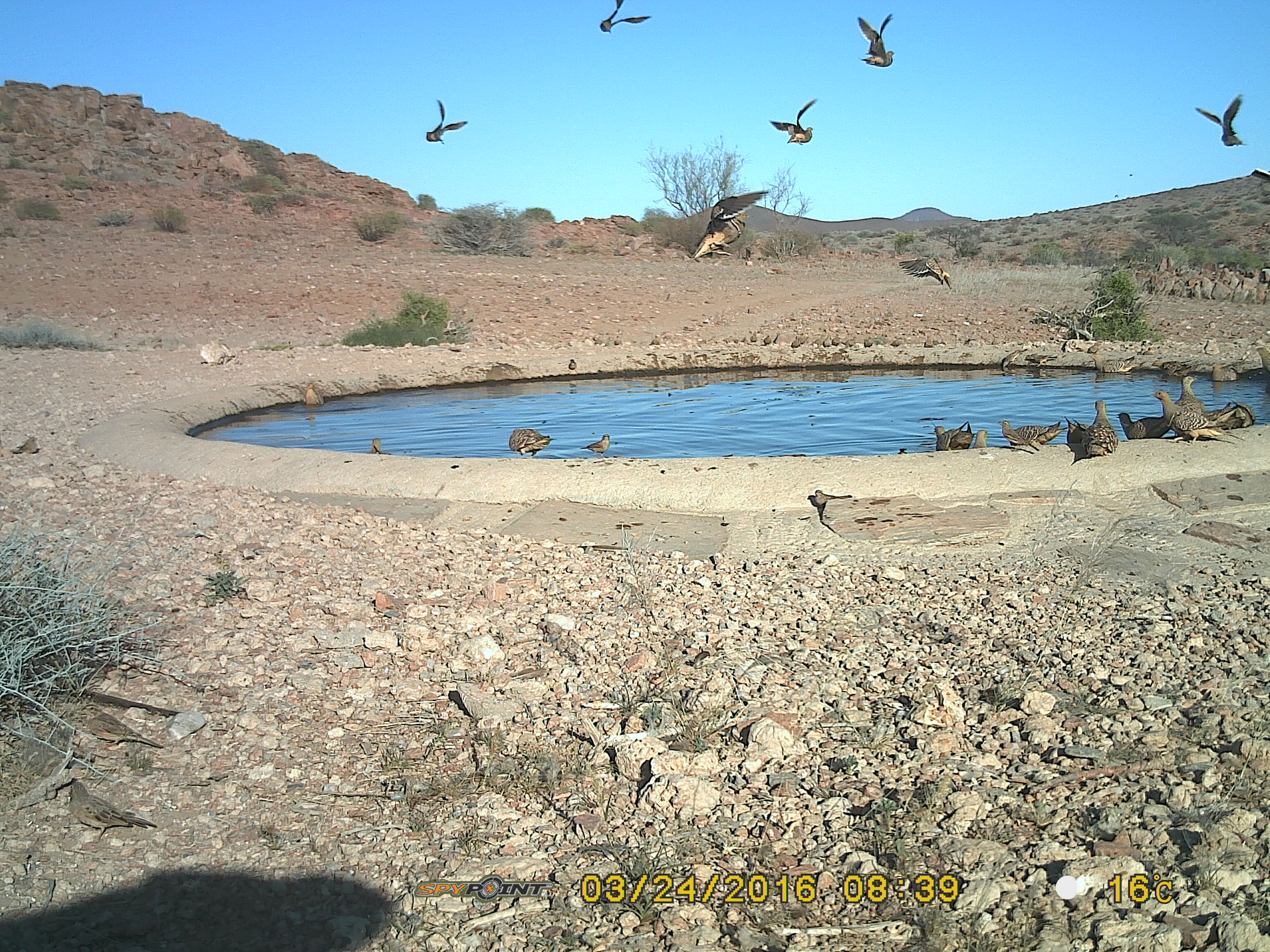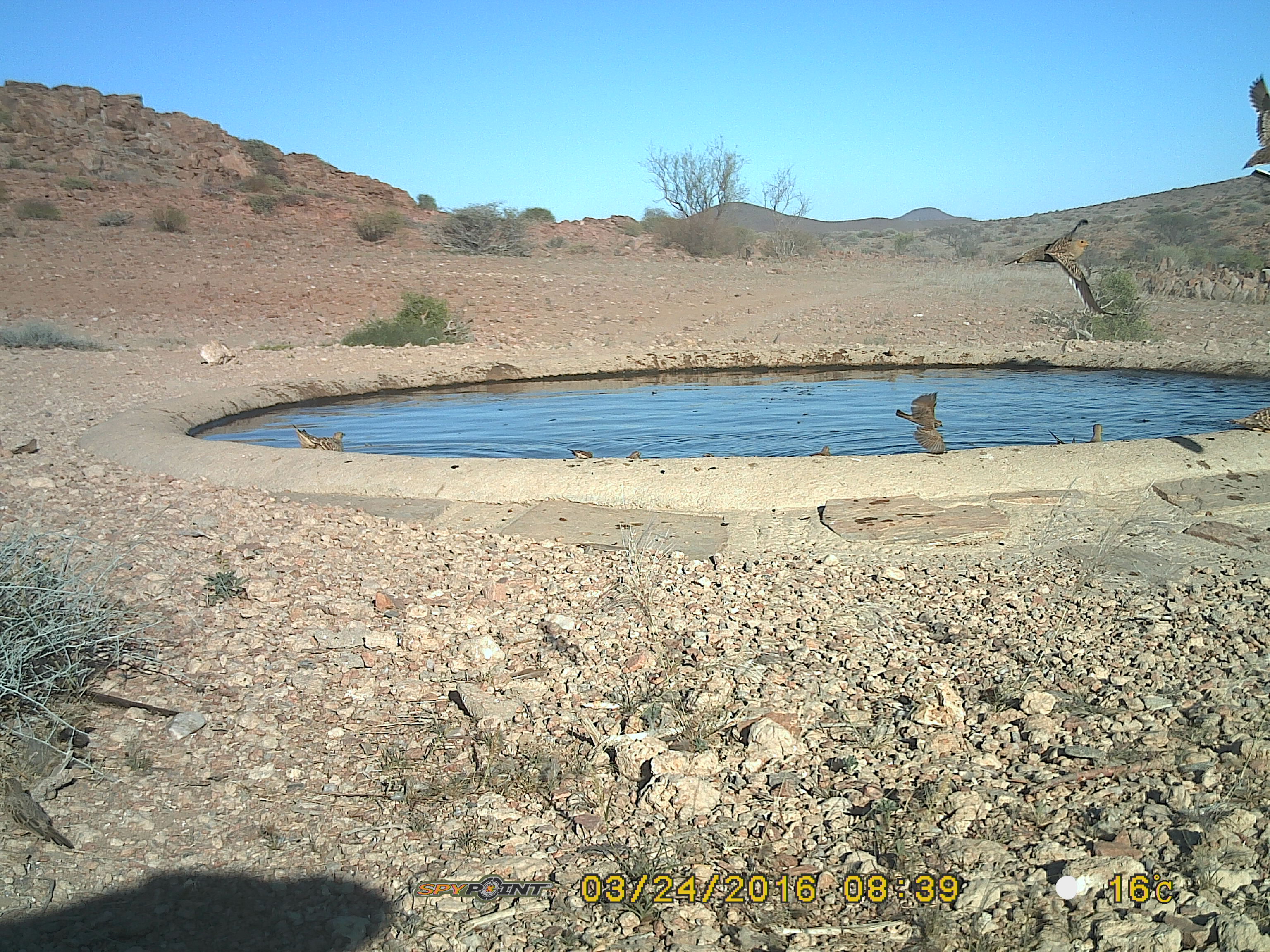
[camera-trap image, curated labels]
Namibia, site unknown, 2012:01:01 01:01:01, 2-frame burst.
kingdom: Animalia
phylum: Chordata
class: Aves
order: Pterocliformes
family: Pteroclidae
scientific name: Pteroclidae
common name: sandgrouse